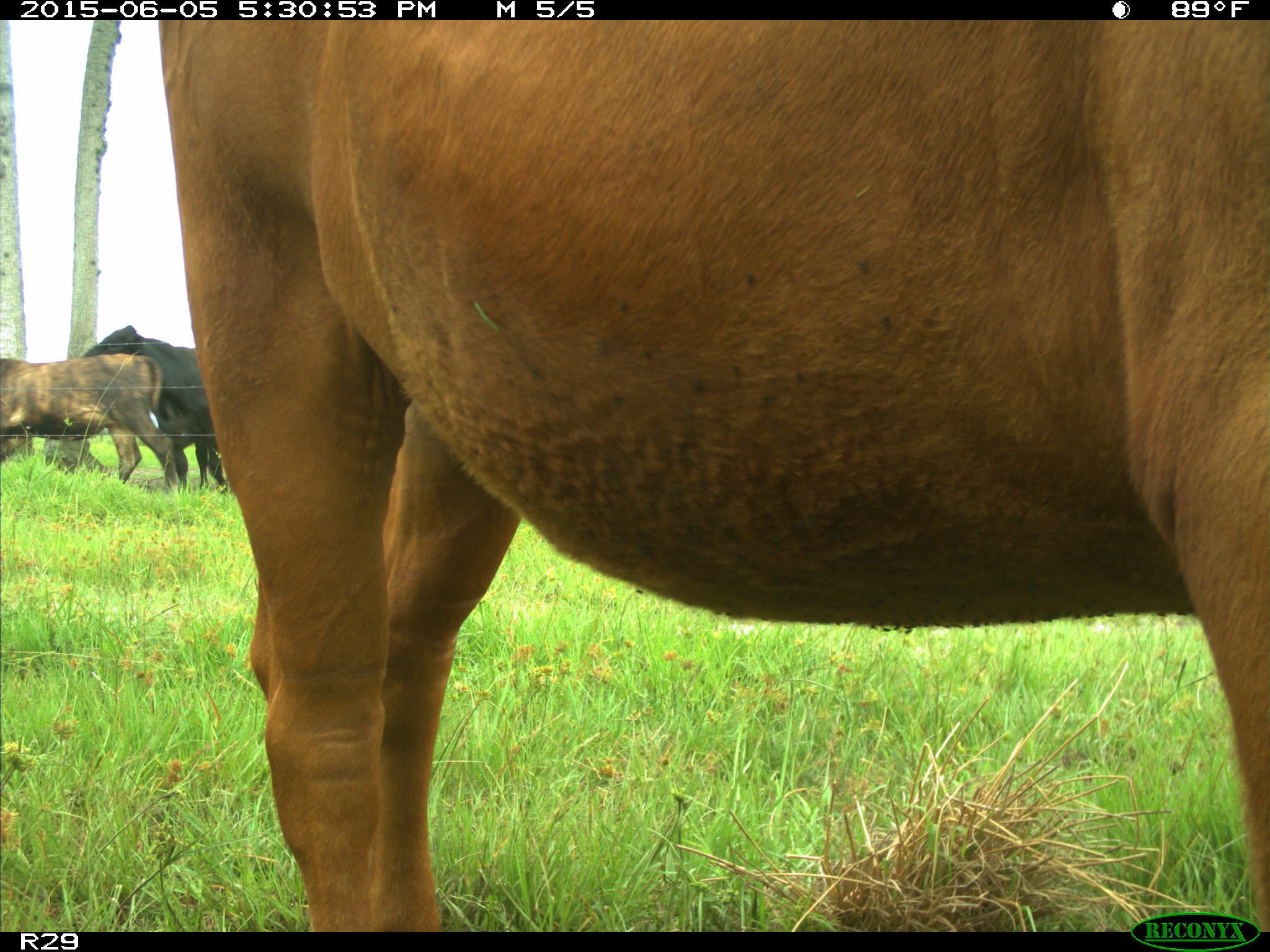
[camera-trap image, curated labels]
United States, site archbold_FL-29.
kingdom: Animalia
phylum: Chordata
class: Mammalia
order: Artiodactyla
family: Bovidae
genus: Bos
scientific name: Bos taurus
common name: domestic cow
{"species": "Bos taurus (domestic cow)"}